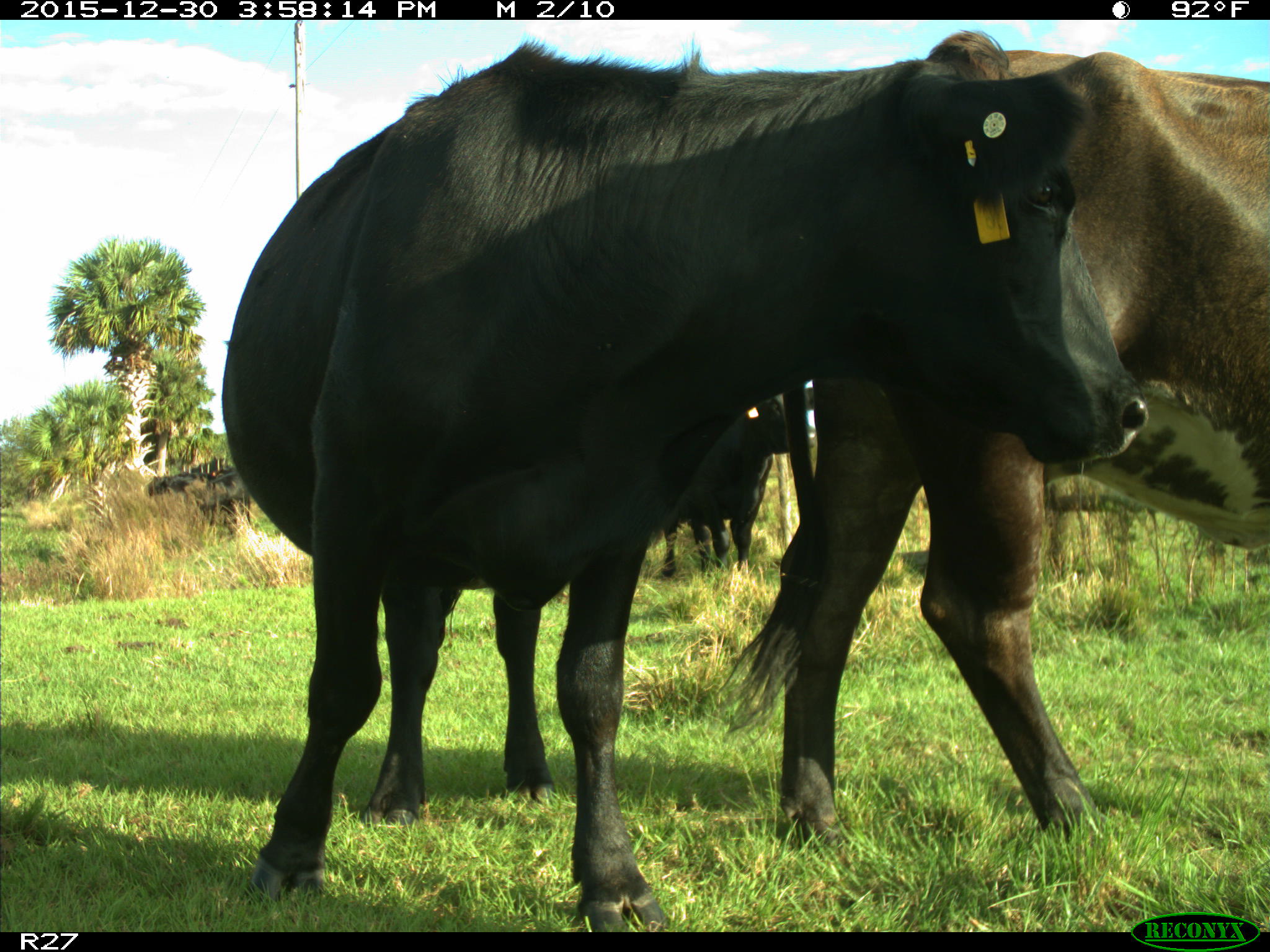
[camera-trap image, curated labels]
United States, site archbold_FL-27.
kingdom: Animalia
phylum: Chordata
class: Mammalia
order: Artiodactyla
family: Bovidae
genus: Bos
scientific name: Bos taurus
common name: domestic cow